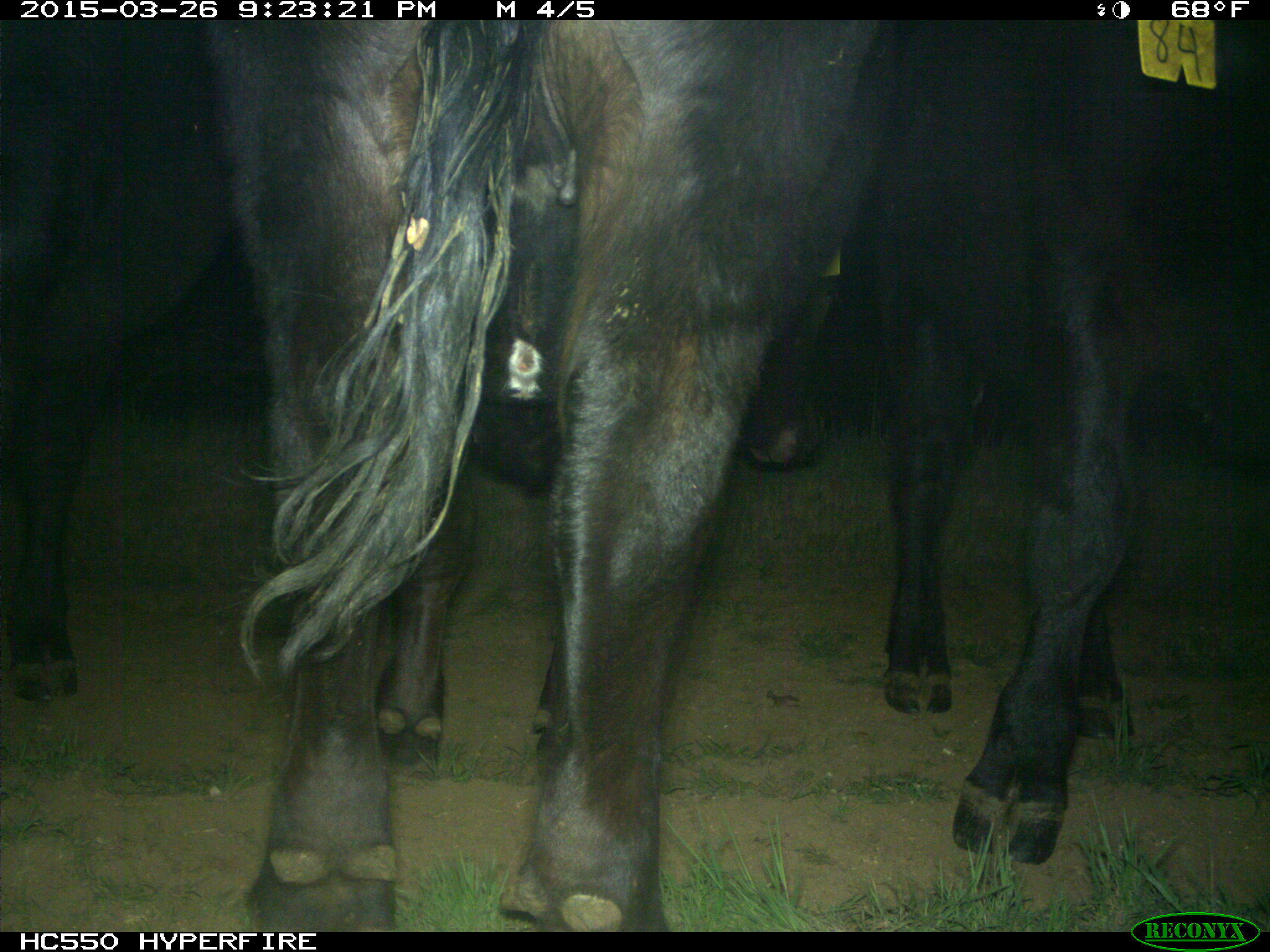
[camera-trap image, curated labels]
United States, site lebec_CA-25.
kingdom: Animalia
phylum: Chordata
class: Mammalia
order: Artiodactyla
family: Bovidae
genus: Bos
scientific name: Bos taurus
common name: domestic cow